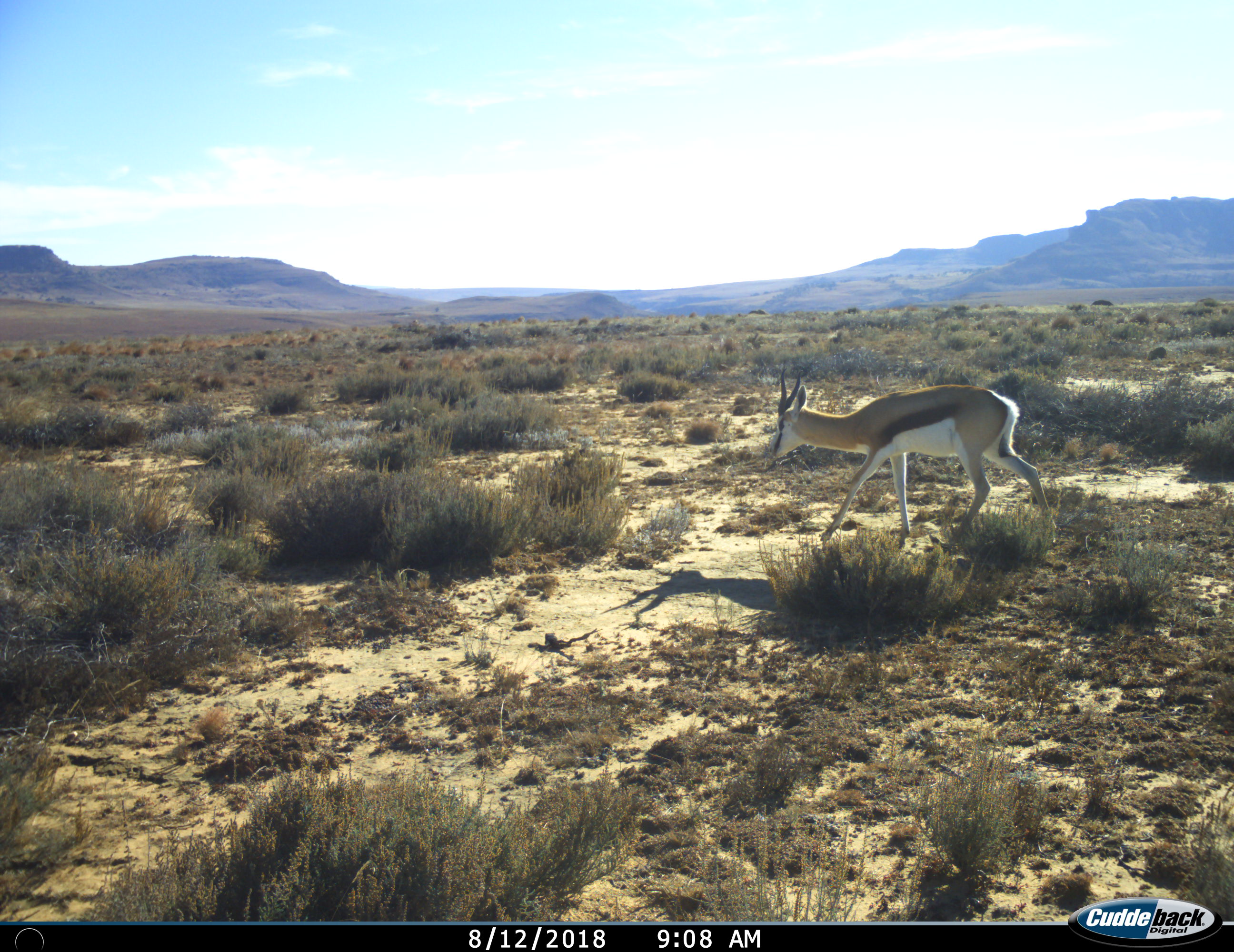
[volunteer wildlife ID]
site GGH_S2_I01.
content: unidentified animal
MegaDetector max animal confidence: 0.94